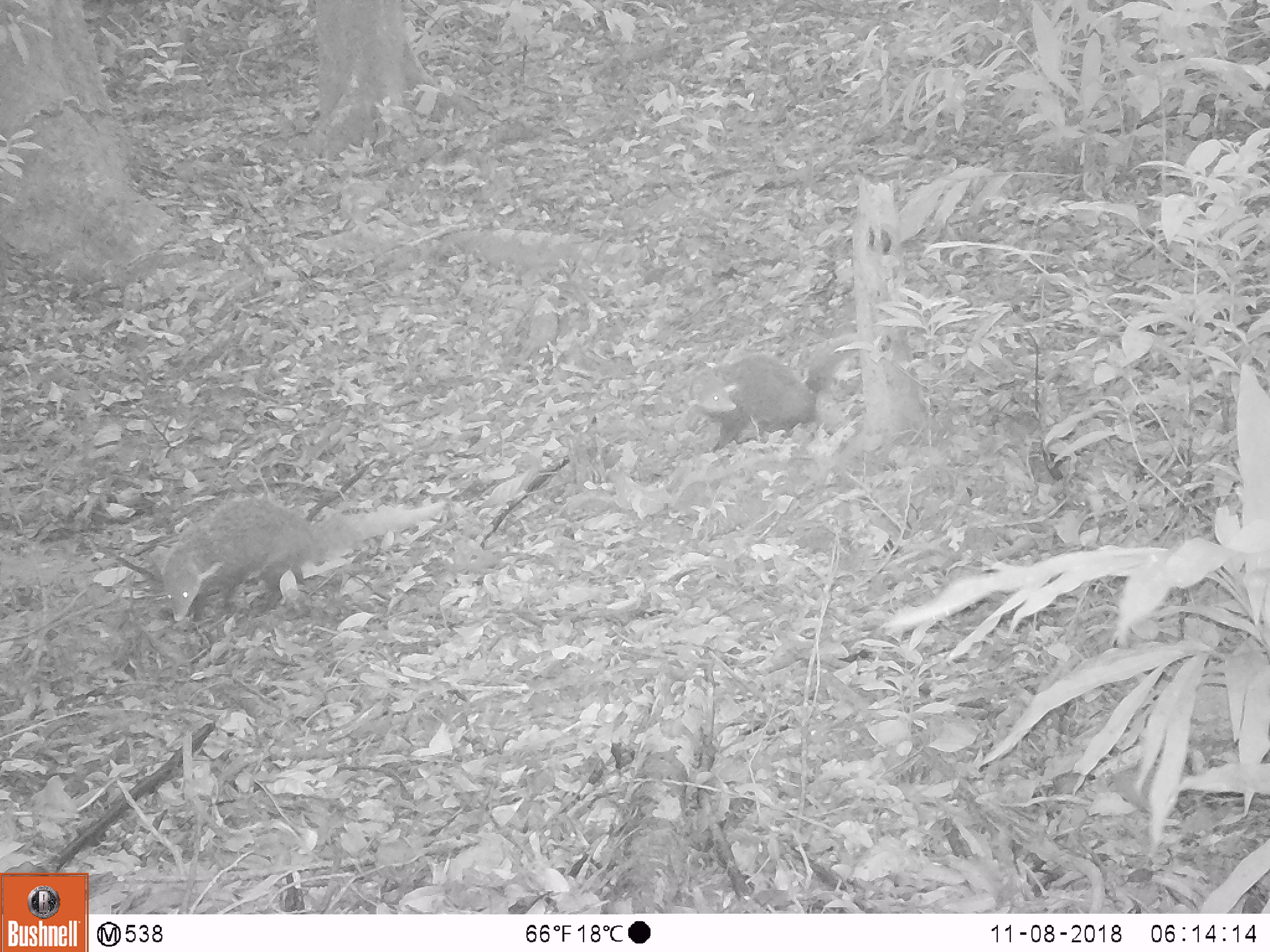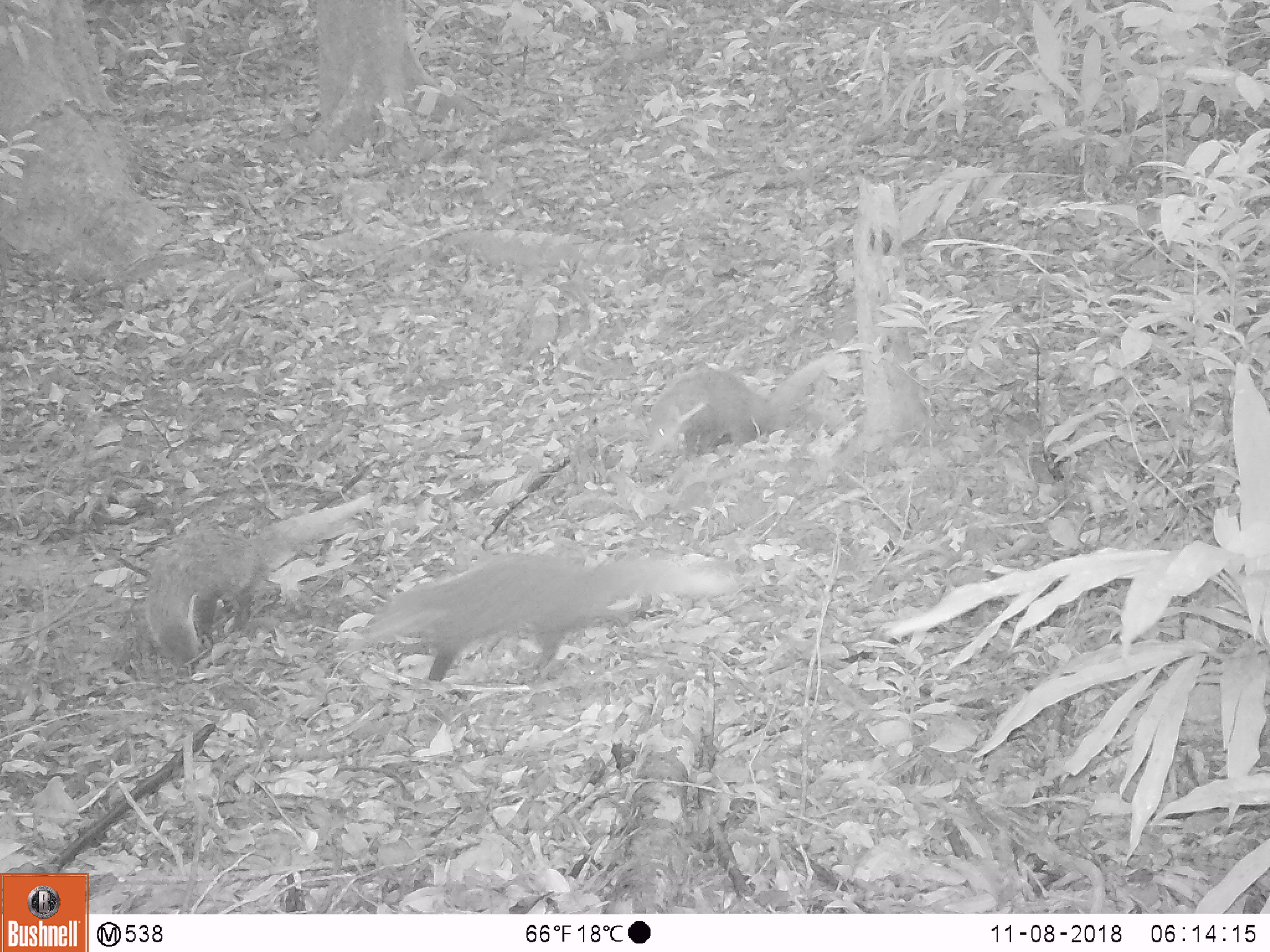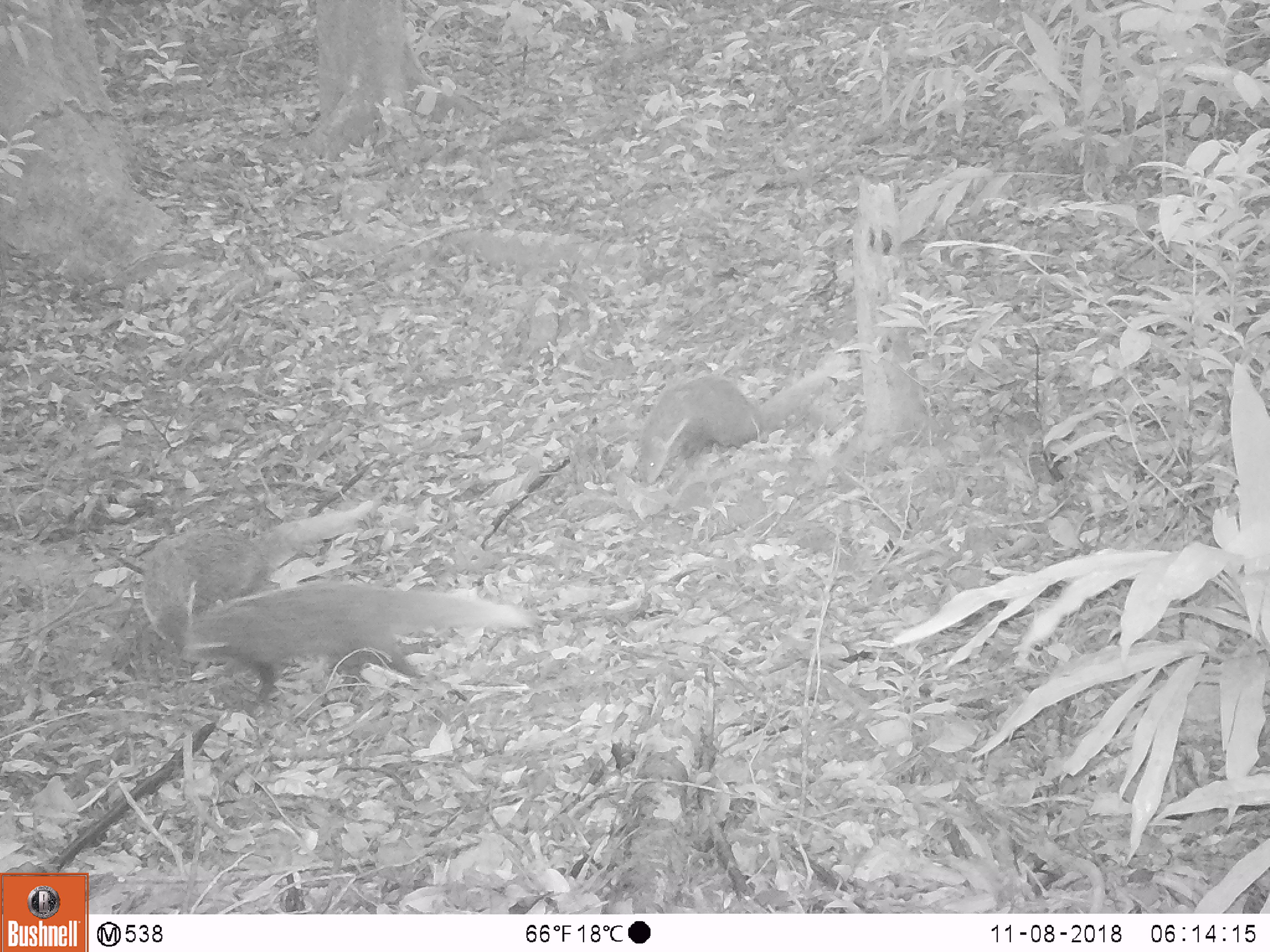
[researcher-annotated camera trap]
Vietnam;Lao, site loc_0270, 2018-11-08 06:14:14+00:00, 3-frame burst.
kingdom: Animalia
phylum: Chordata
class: Mammalia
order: Carnivora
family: Herpestidae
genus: Urva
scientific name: Urva urva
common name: crab-eating mongoose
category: crab eating mongoose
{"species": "crab eating mongoose (crab-eating mongoose) (Urva urva)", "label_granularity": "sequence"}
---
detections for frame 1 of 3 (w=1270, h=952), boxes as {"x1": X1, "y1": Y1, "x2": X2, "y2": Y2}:
crab eating mongoose: {"x1": 158, "y1": 496, "x2": 445, "y2": 622}; {"x1": 691, "y1": 333, "x2": 861, "y2": 451}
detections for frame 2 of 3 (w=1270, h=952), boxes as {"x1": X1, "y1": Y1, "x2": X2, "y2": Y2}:
crab eating mongoose: {"x1": 362, "y1": 553, "x2": 737, "y2": 680}; {"x1": 141, "y1": 491, "x2": 385, "y2": 670}; {"x1": 646, "y1": 351, "x2": 840, "y2": 451}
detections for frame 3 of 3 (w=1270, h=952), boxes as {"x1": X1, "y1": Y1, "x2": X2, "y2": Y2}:
crab eating mongoose: {"x1": 181, "y1": 580, "x2": 538, "y2": 708}; {"x1": 141, "y1": 500, "x2": 375, "y2": 648}; {"x1": 640, "y1": 354, "x2": 854, "y2": 484}